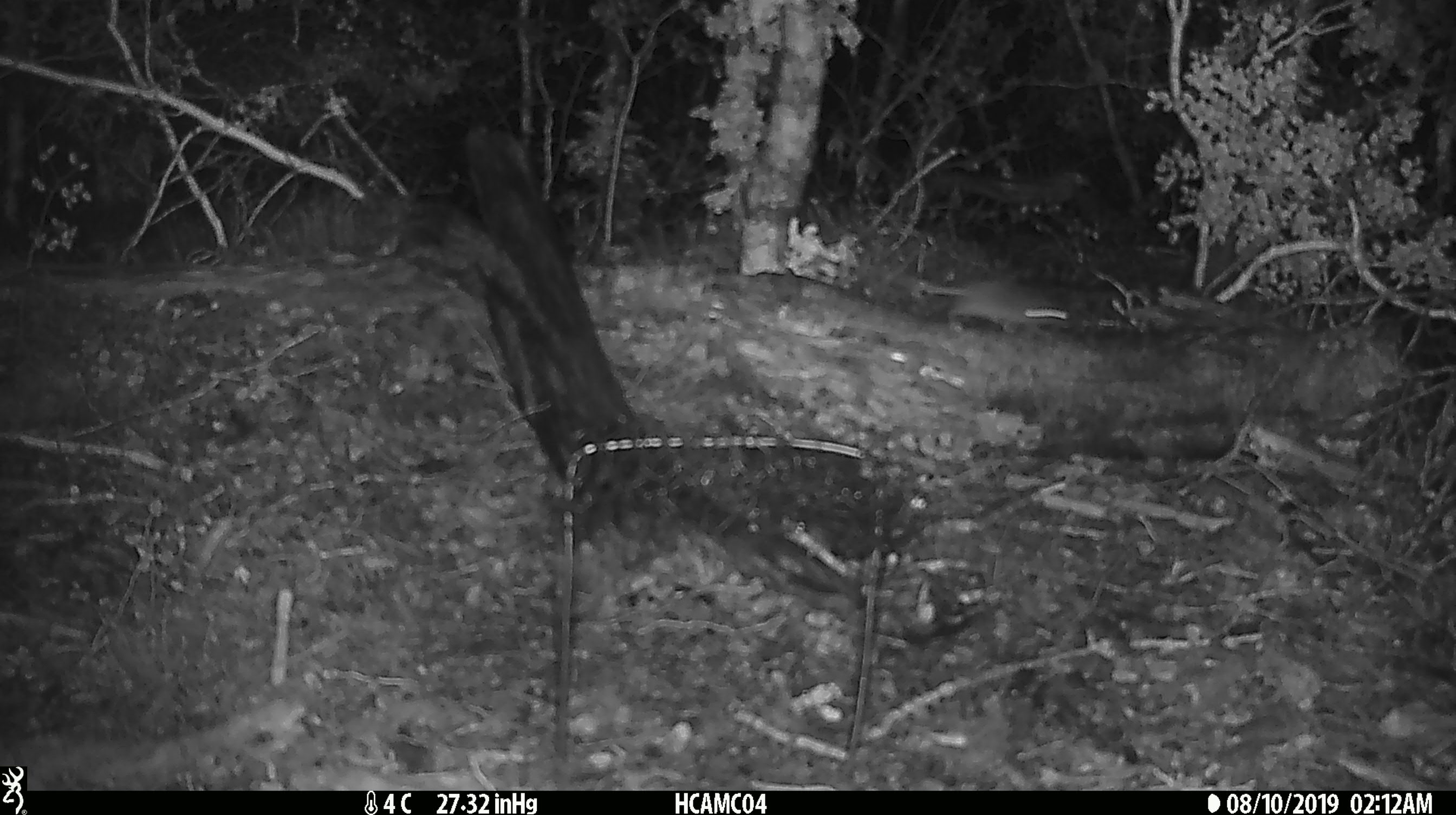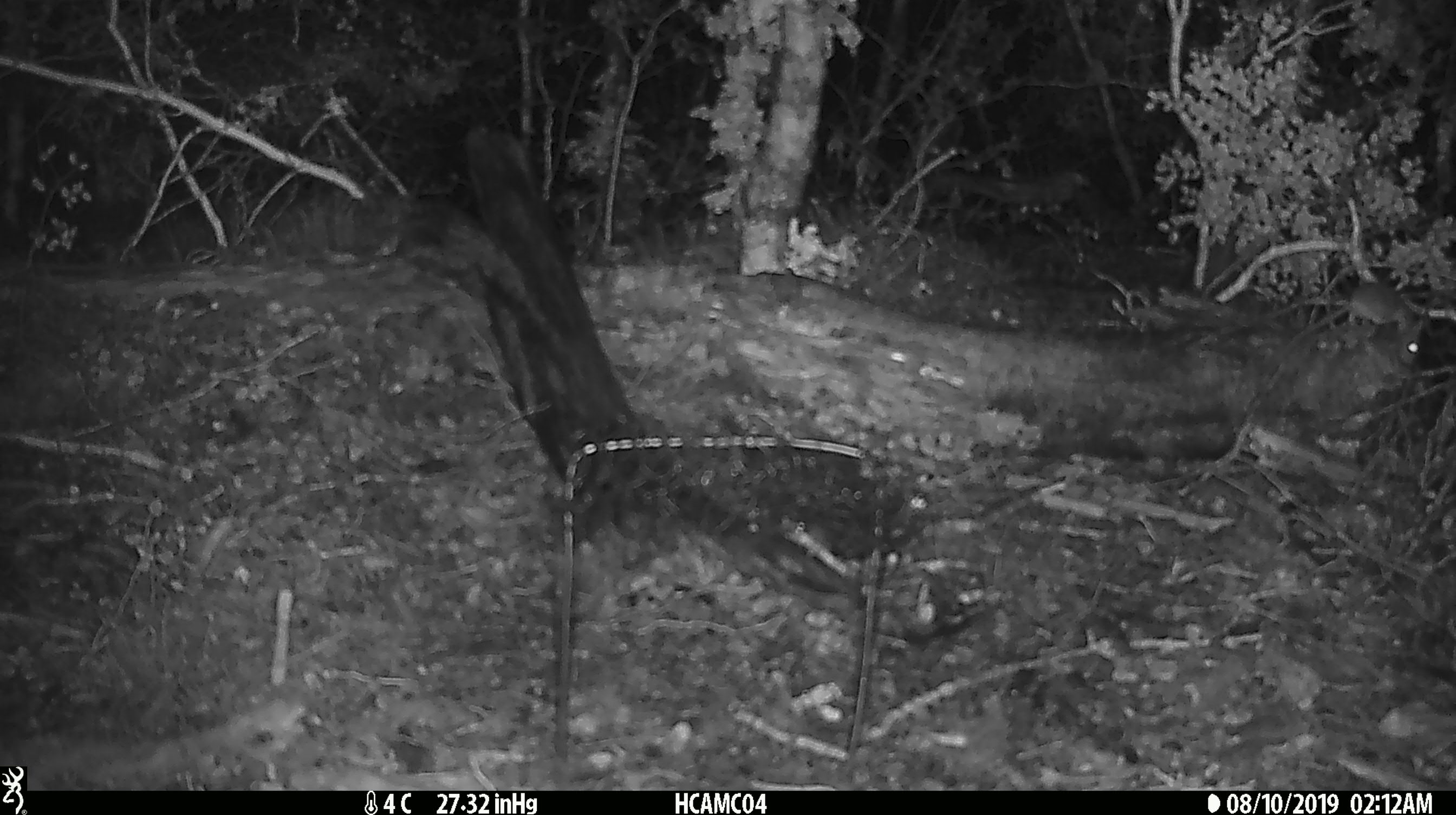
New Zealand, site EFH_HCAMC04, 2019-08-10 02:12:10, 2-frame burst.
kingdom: Animalia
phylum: Chordata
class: Mammalia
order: Rodentia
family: Muridae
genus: Mus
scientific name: Mus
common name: mouse